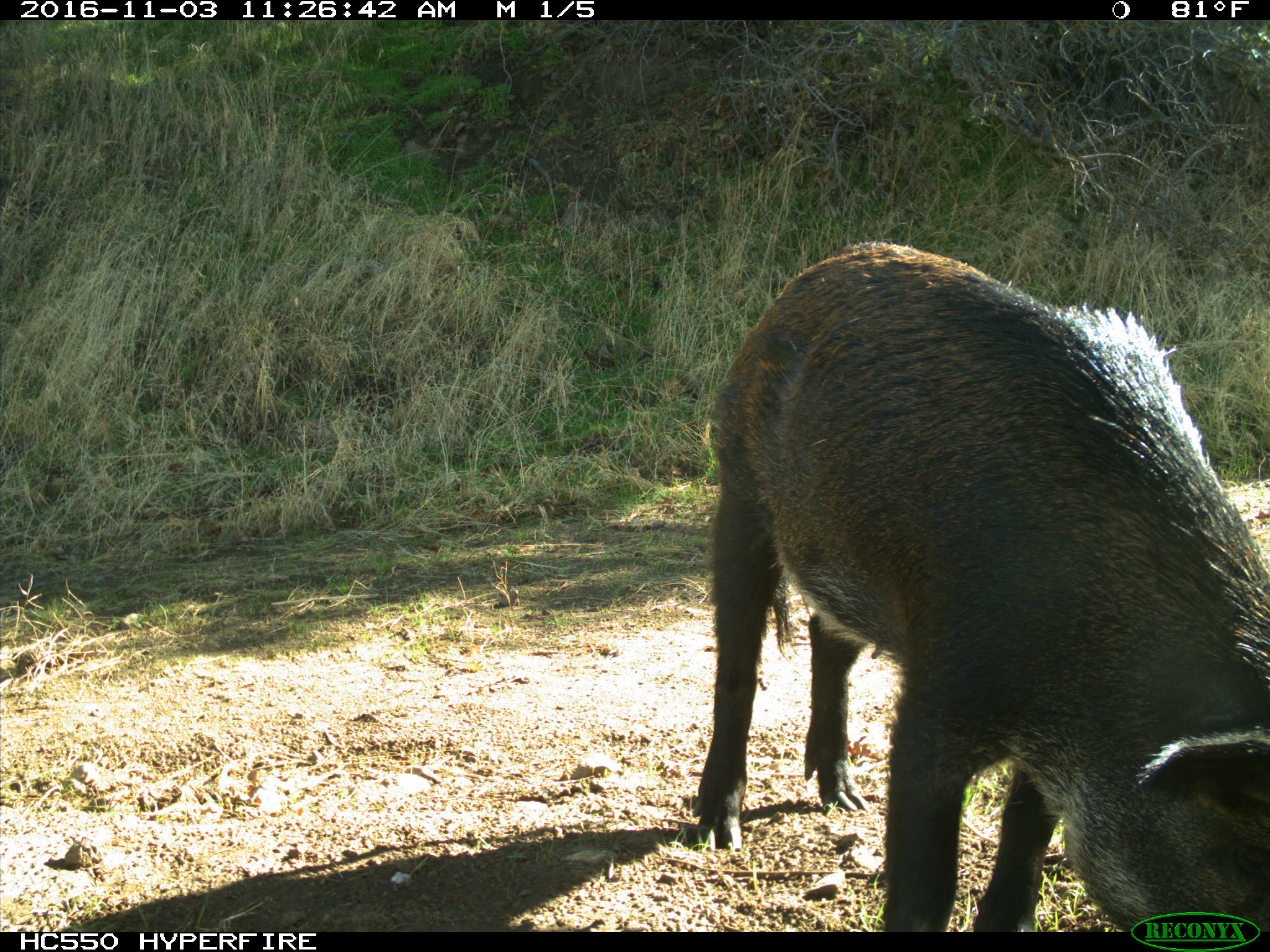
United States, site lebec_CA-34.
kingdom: Animalia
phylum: Chordata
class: Mammalia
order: Artiodactyla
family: Suidae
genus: Sus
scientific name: Sus scrofa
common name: wild boar